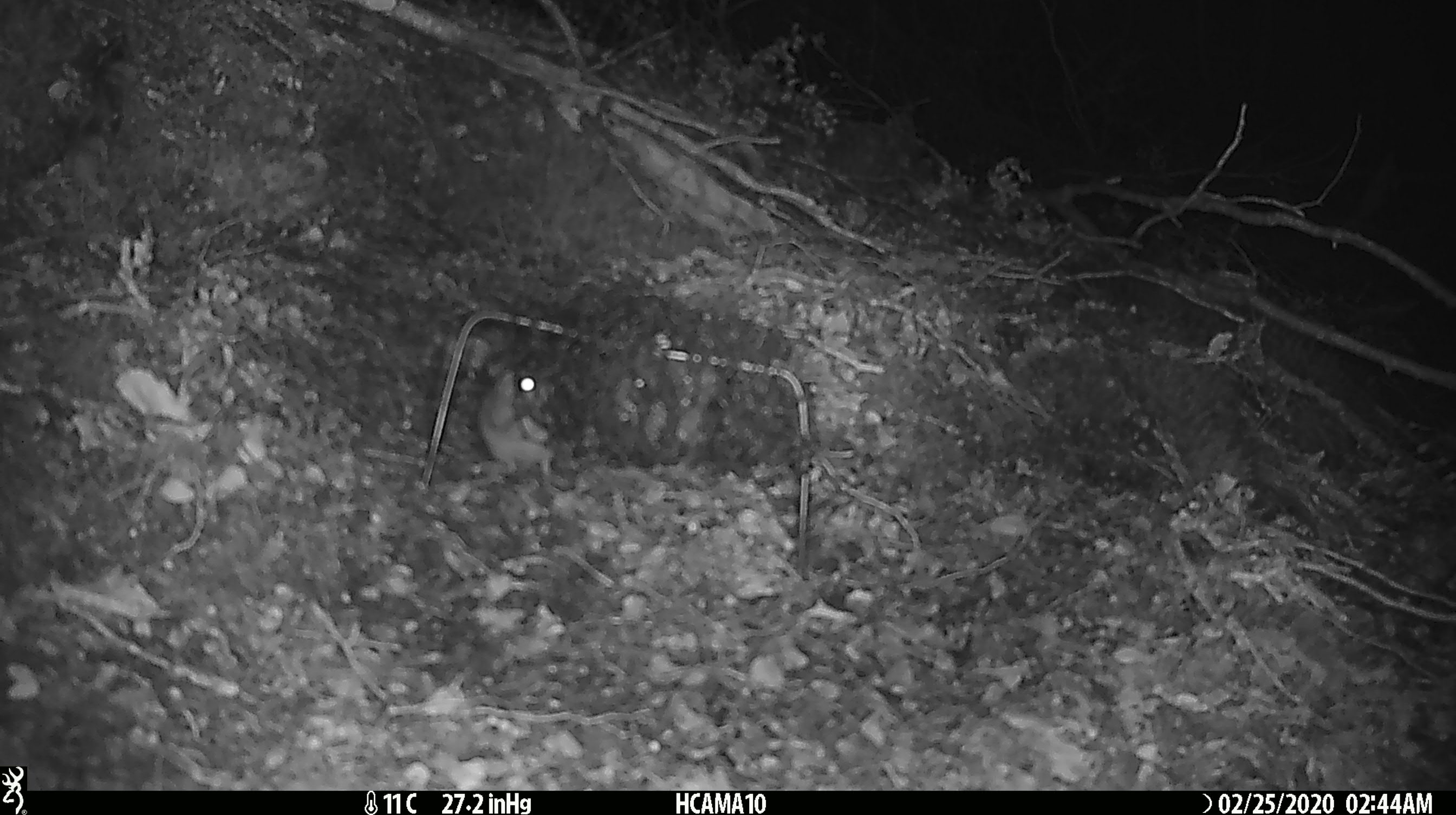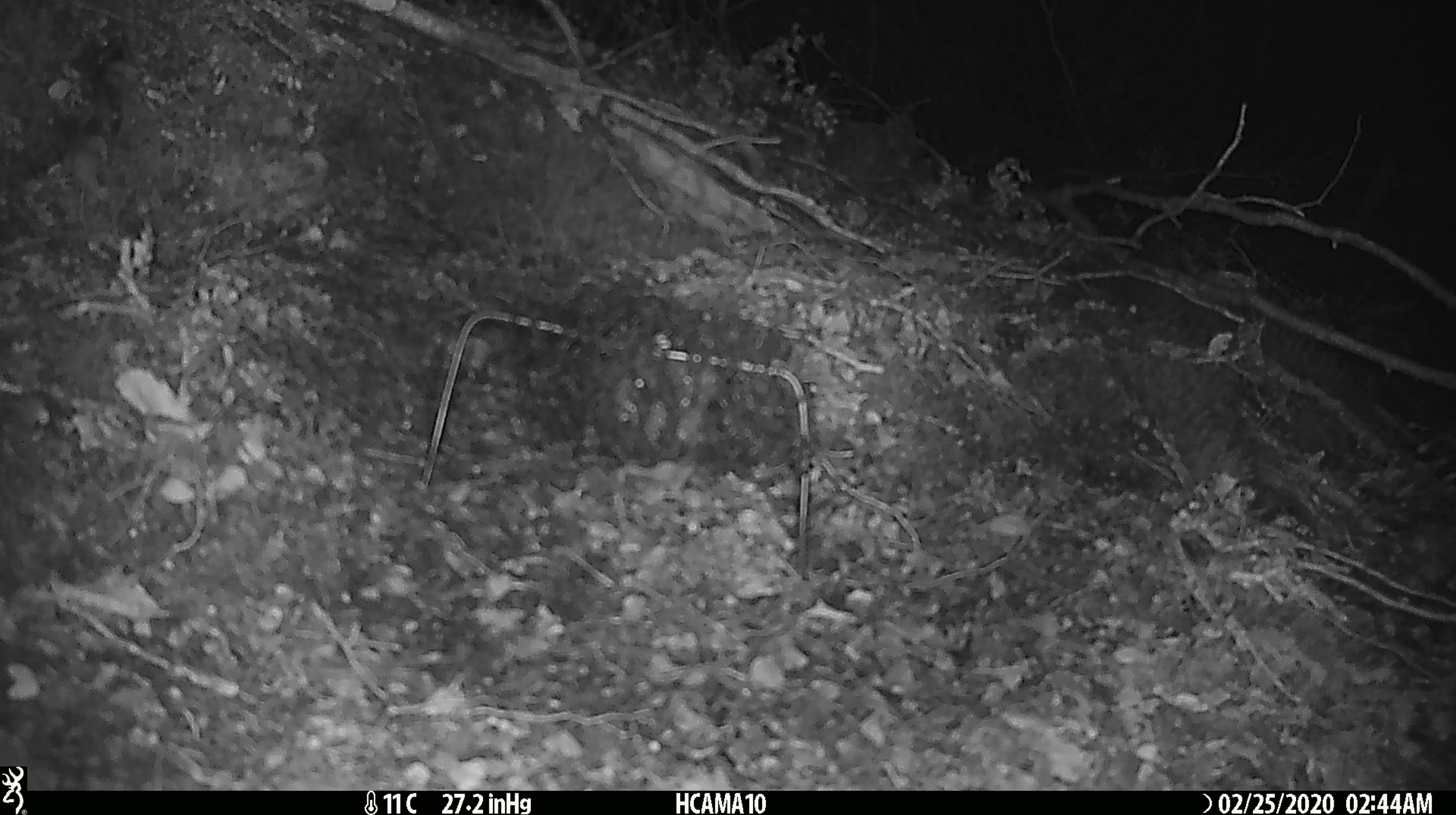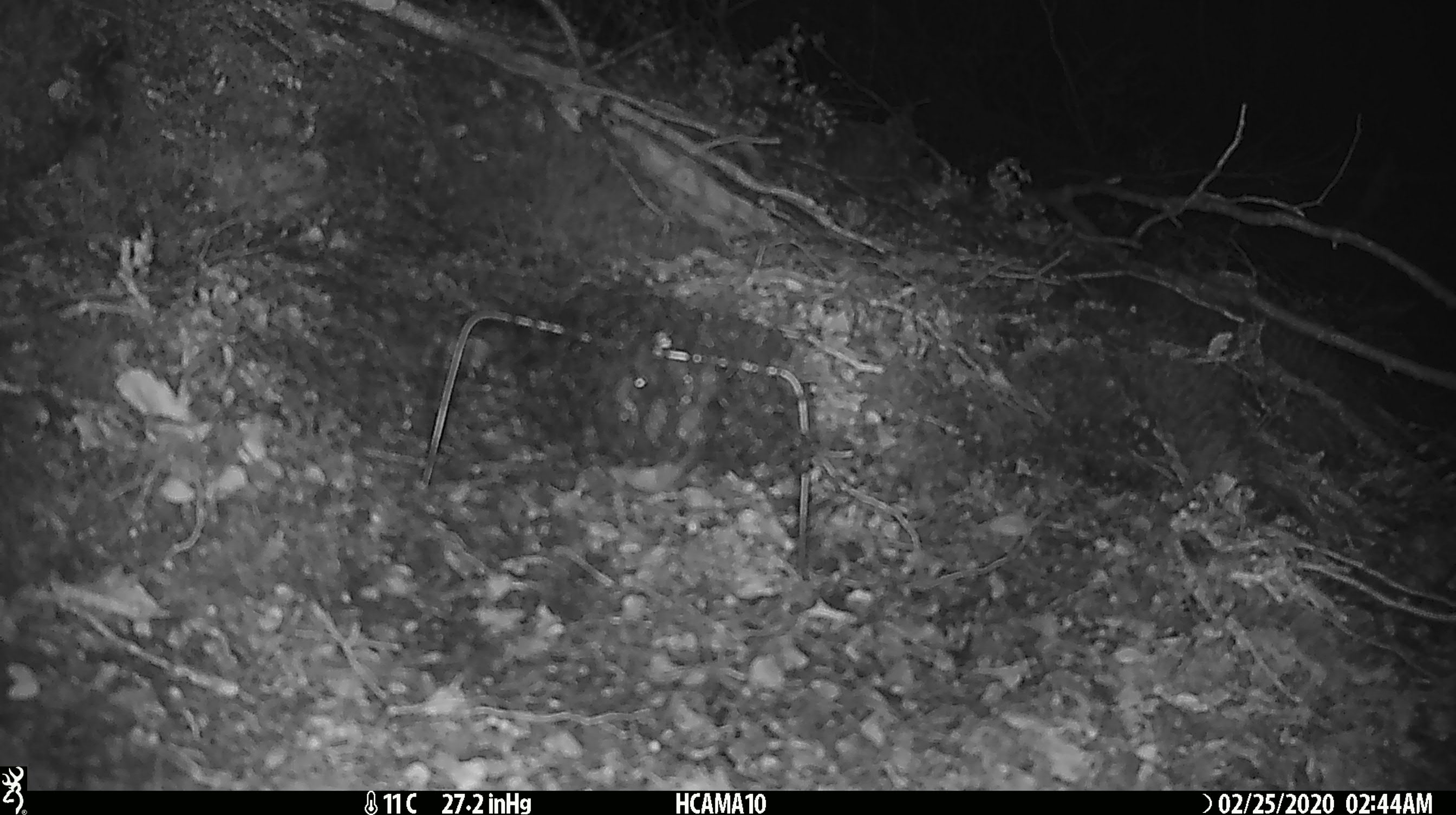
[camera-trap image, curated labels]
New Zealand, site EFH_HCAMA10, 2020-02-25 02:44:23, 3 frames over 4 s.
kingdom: Animalia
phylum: Chordata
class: Mammalia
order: Rodentia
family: Muridae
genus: Mus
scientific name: Mus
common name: mouse